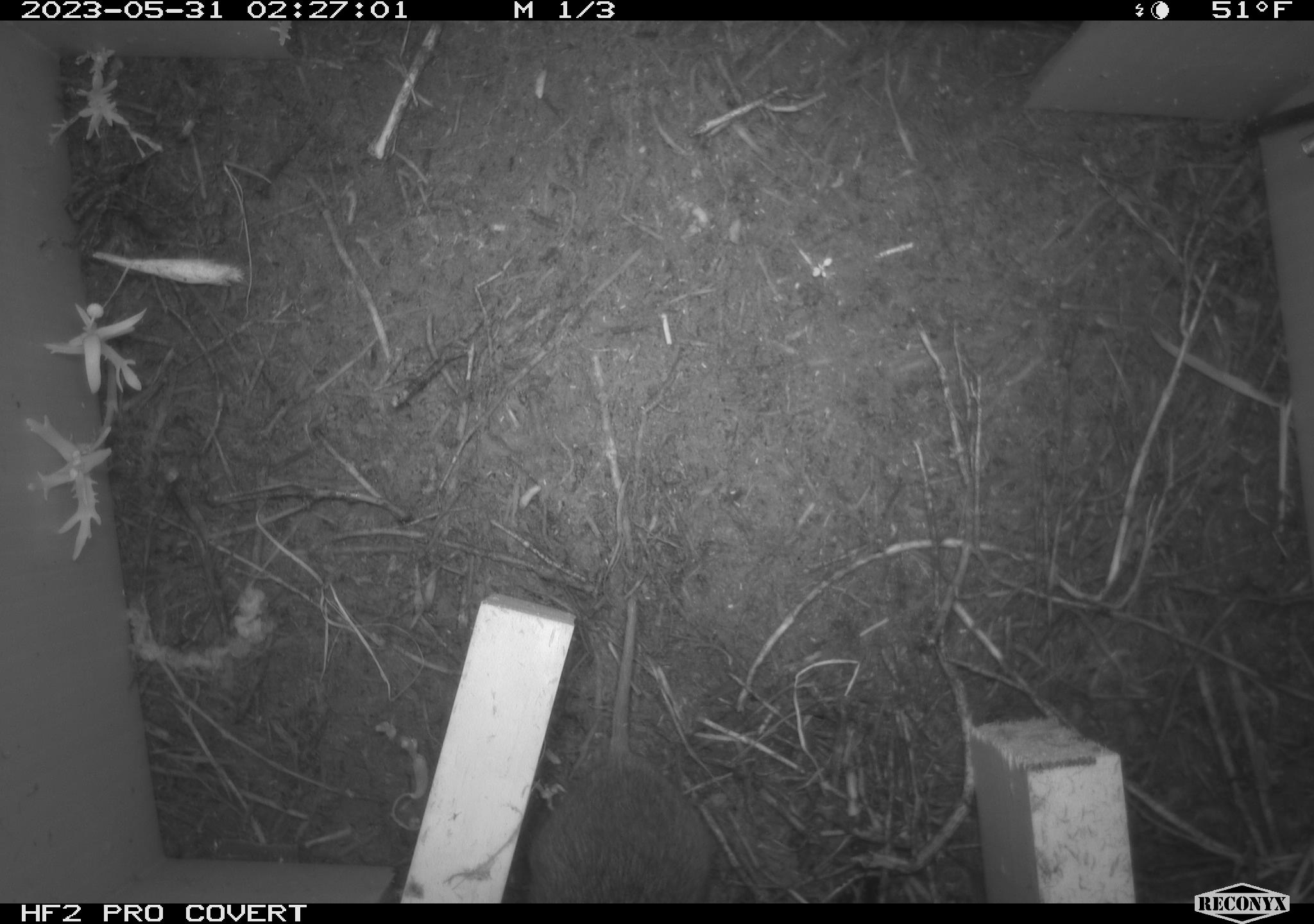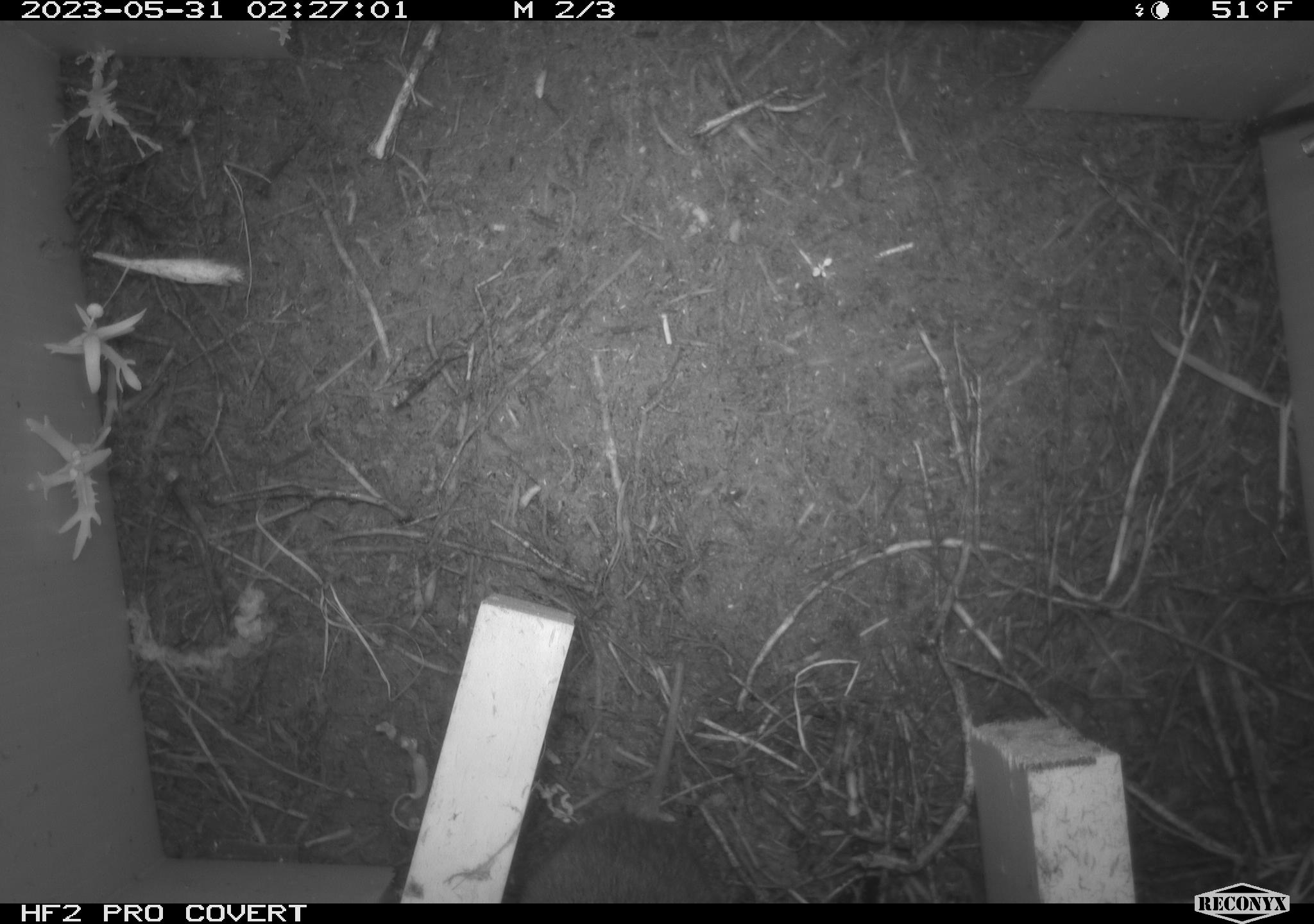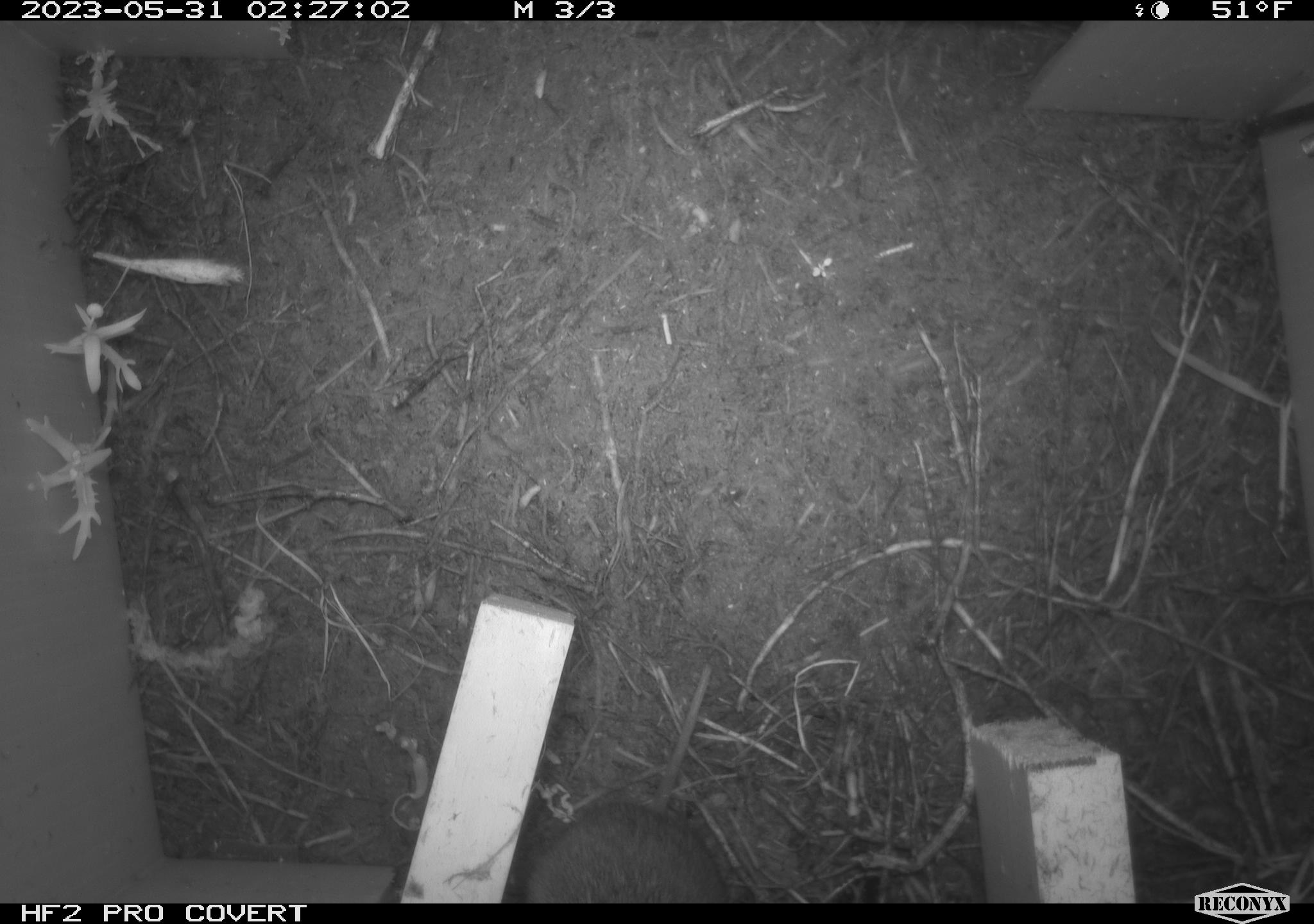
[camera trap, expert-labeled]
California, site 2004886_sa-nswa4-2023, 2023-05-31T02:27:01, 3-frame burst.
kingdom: Animalia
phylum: Chordata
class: Mammalia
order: Rodentia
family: Cricetidae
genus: Microtus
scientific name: Microtus californicus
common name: california vole